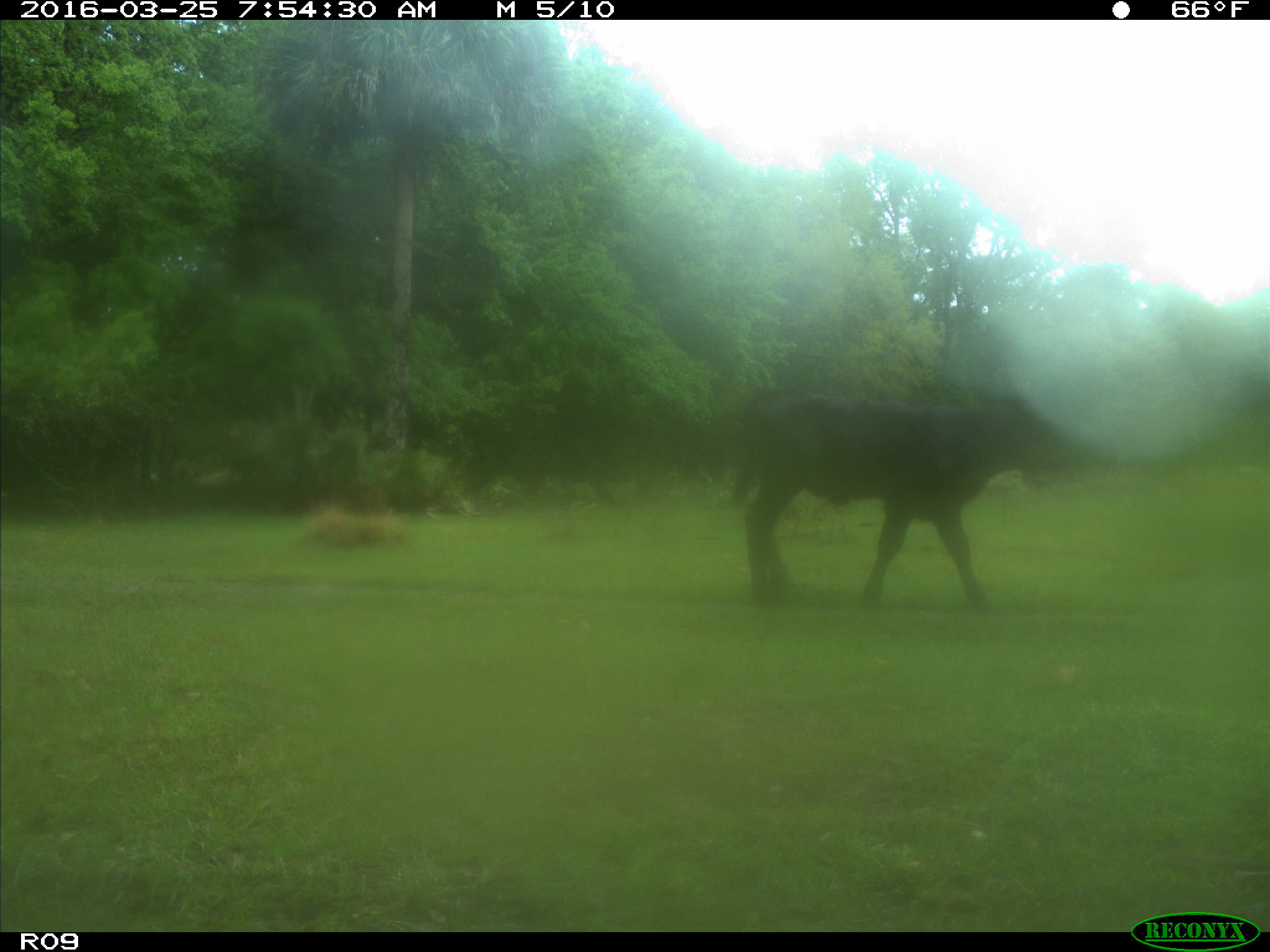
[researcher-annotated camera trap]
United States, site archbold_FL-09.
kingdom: Animalia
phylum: Chordata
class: Mammalia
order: Artiodactyla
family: Bovidae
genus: Bos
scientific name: Bos taurus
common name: domestic cow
Bos taurus (domestic cow).